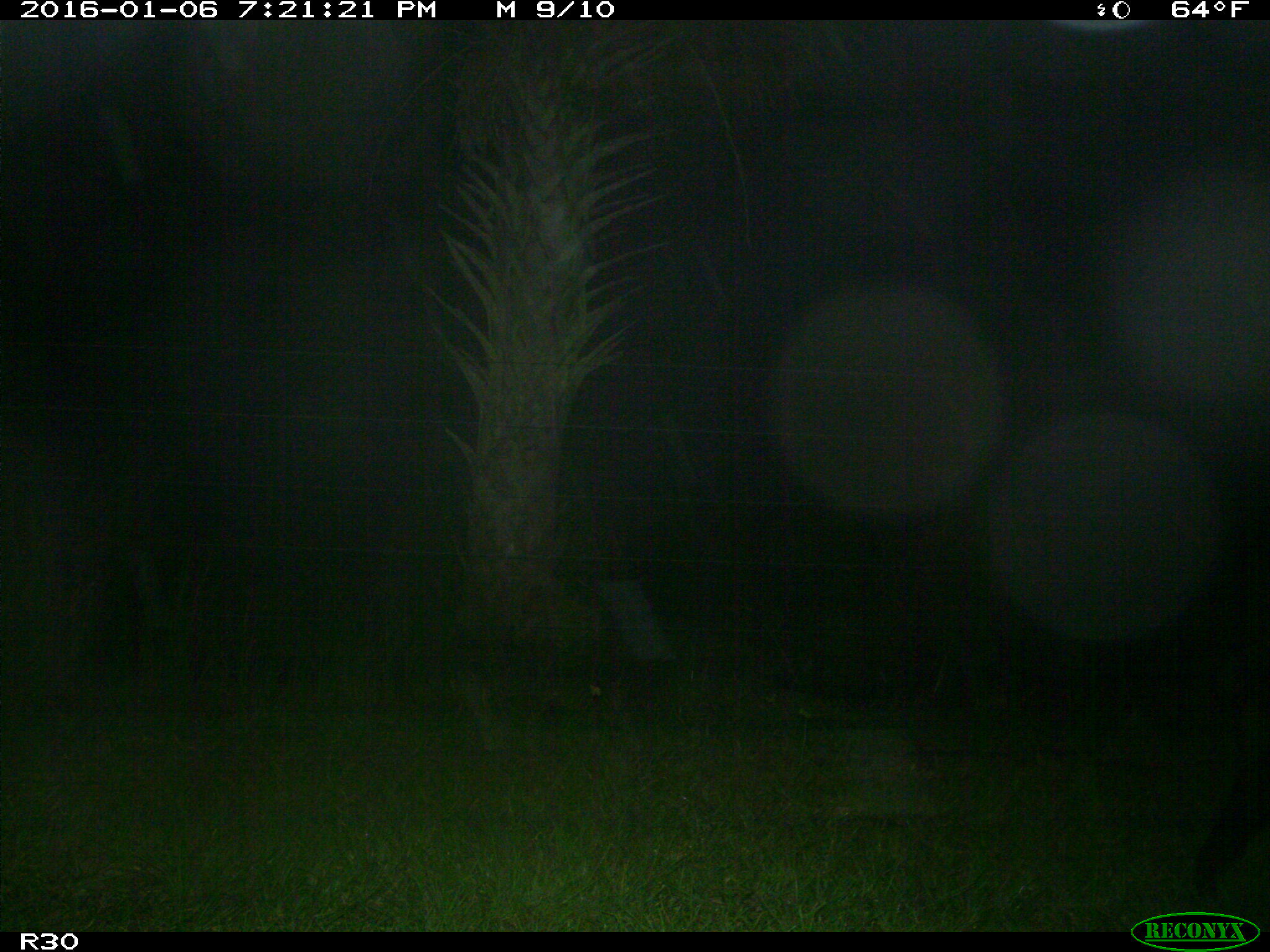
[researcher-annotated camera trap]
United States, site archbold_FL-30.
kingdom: Animalia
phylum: Chordata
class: Mammalia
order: Artiodactyla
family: Suidae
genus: Sus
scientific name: Sus scrofa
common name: wild boar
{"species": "Sus scrofa (wild boar)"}